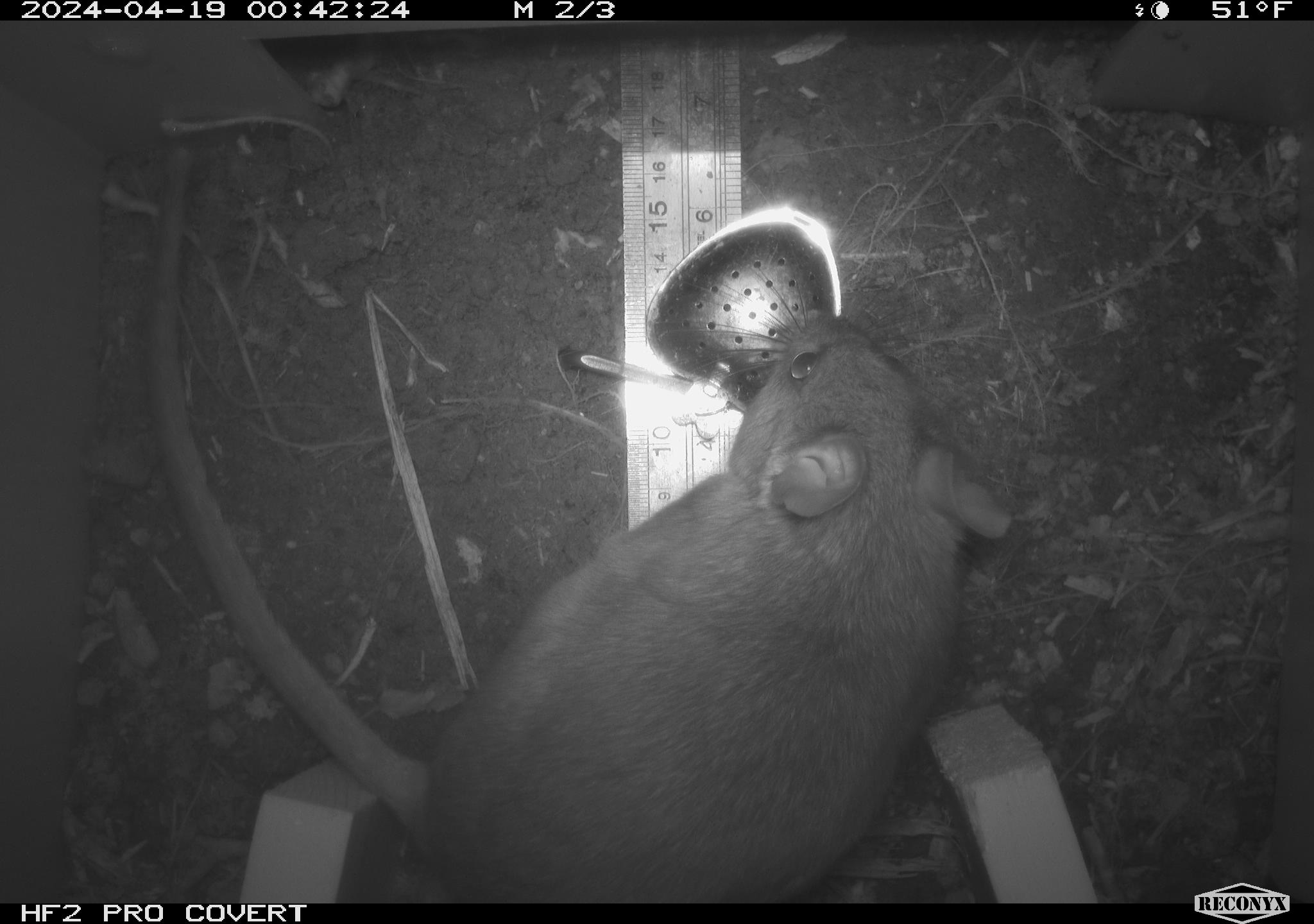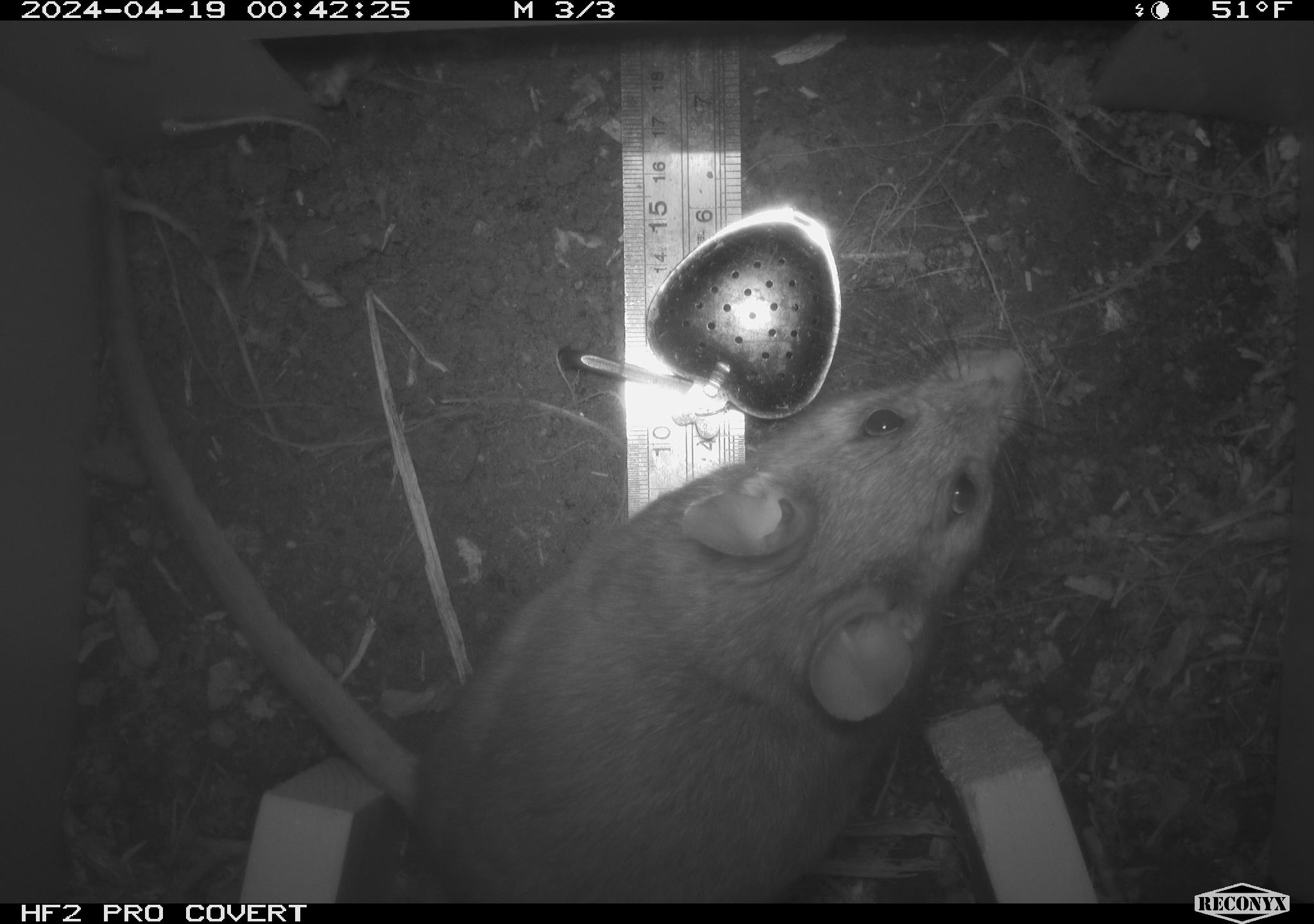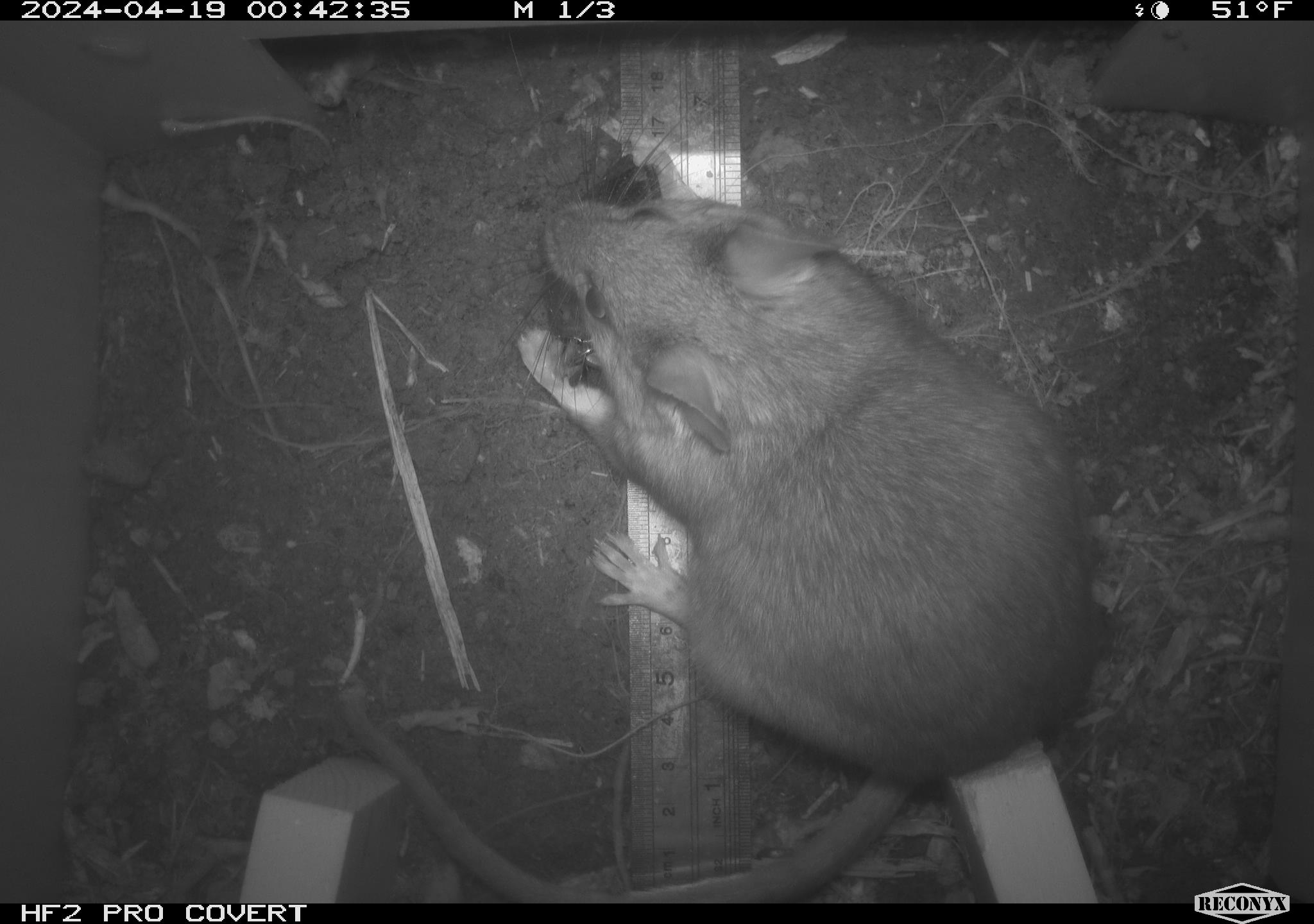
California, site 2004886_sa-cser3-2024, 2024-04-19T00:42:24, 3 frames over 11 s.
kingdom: Animalia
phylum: Chordata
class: Mammalia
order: Rodentia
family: Muridae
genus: Rattus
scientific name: Rattus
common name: rat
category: rattus species